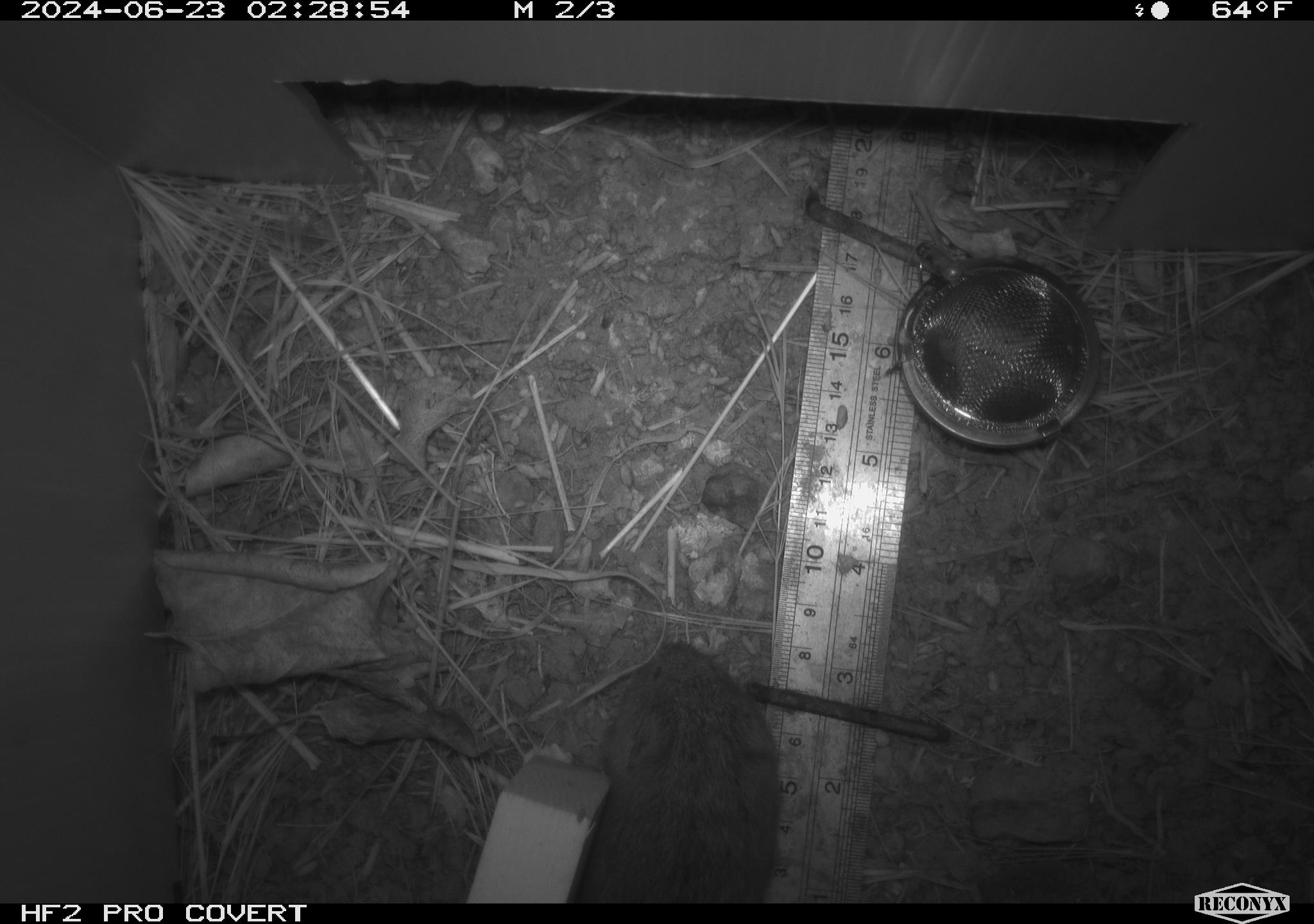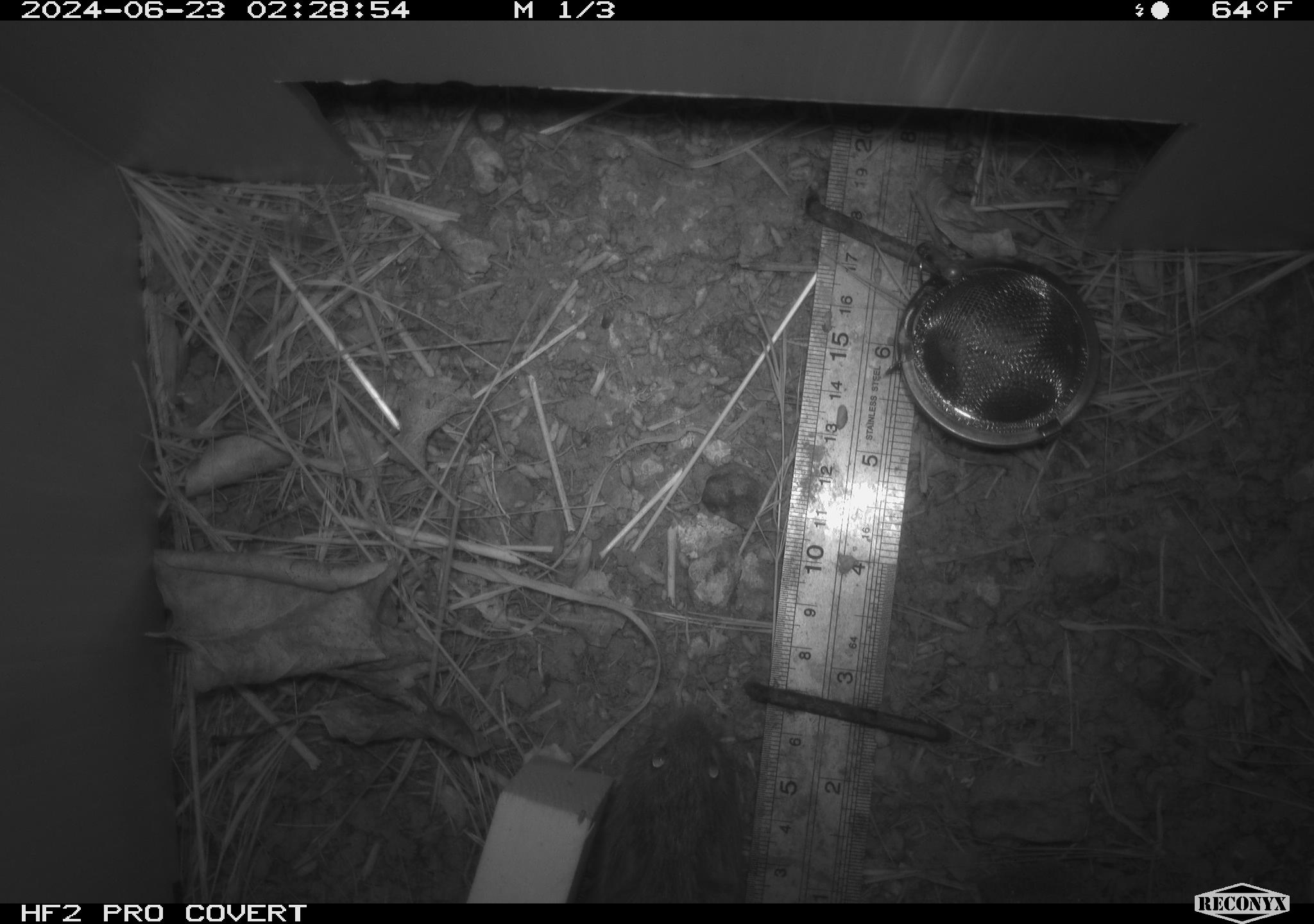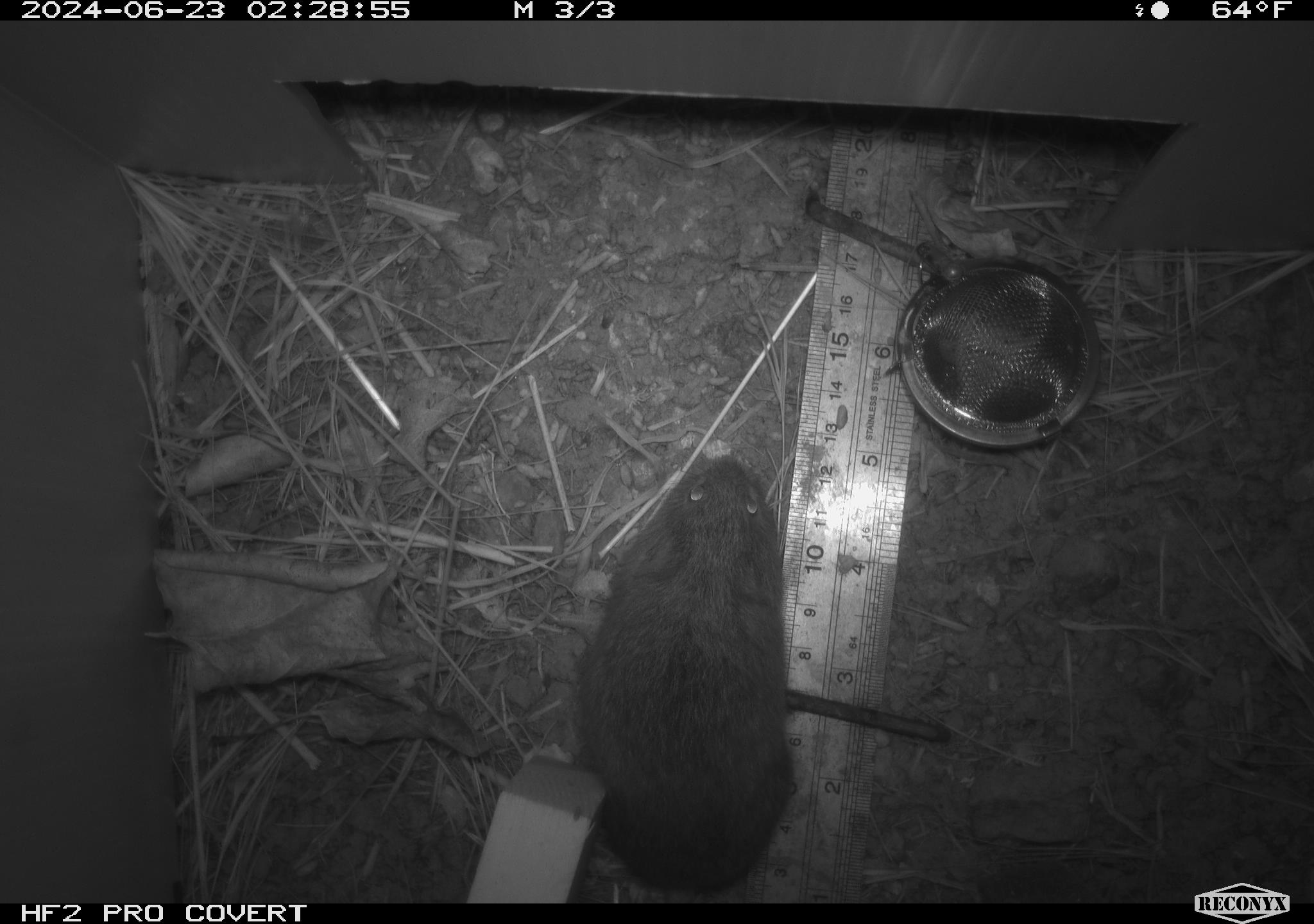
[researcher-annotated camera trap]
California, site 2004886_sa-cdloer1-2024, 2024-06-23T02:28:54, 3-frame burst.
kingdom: Animalia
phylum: Chordata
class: Mammalia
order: Rodentia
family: Cricetidae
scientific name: Arvicolinae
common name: voles, lemmings, and muskrats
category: arvicolinae subfamily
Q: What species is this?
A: Arvicolinae subfamily (voles, lemmings, and muskrats) (Arvicolinae).